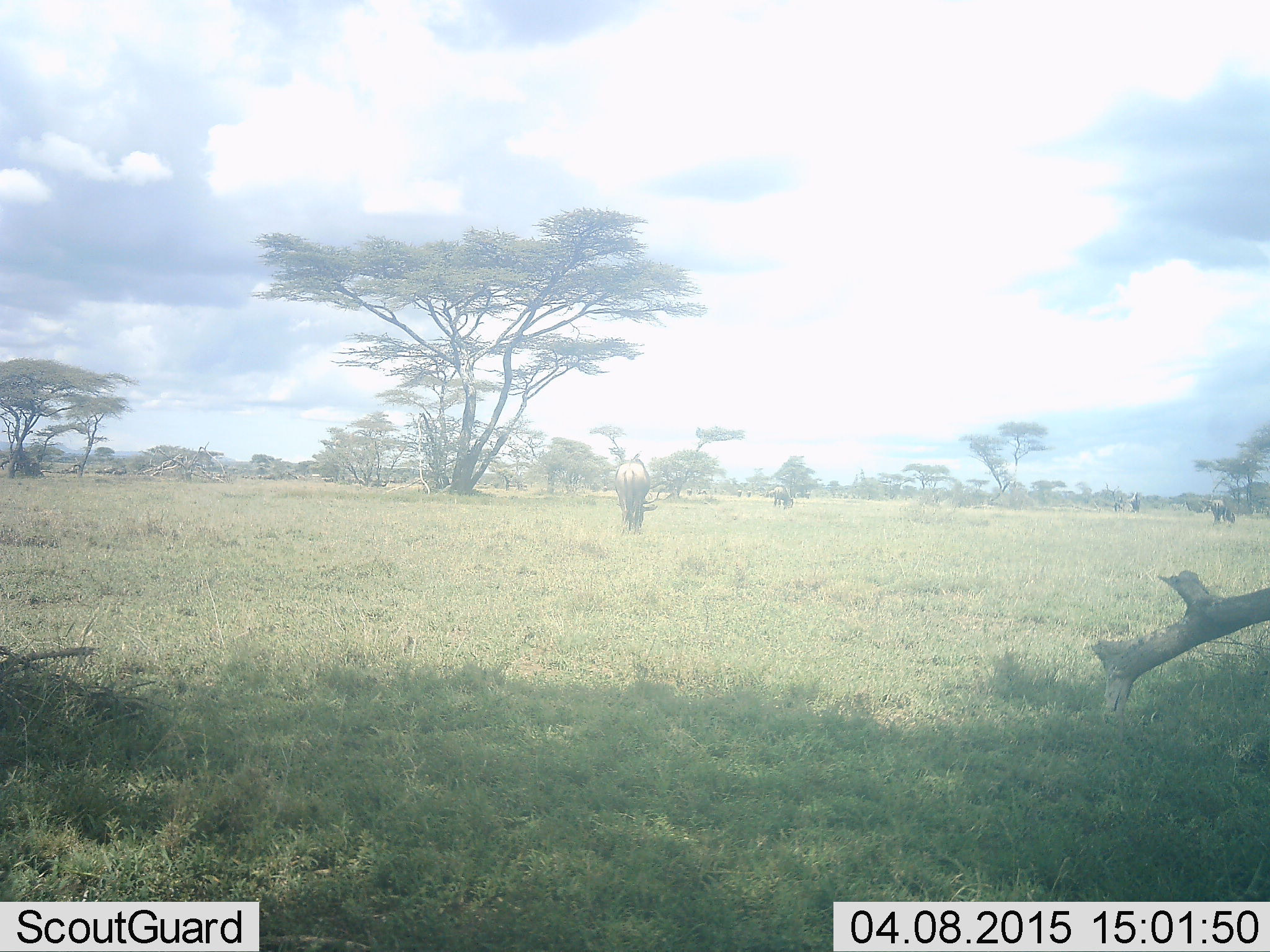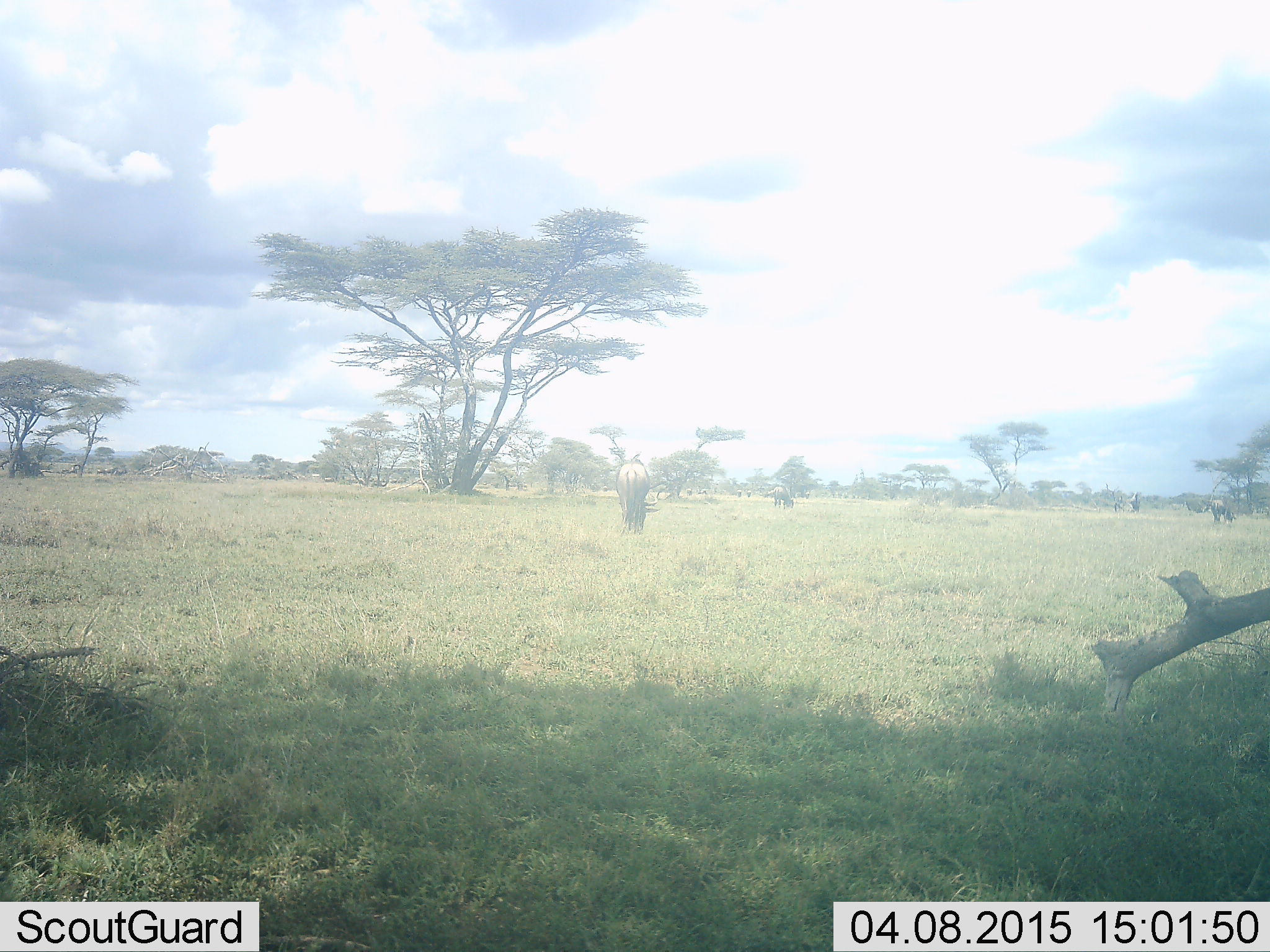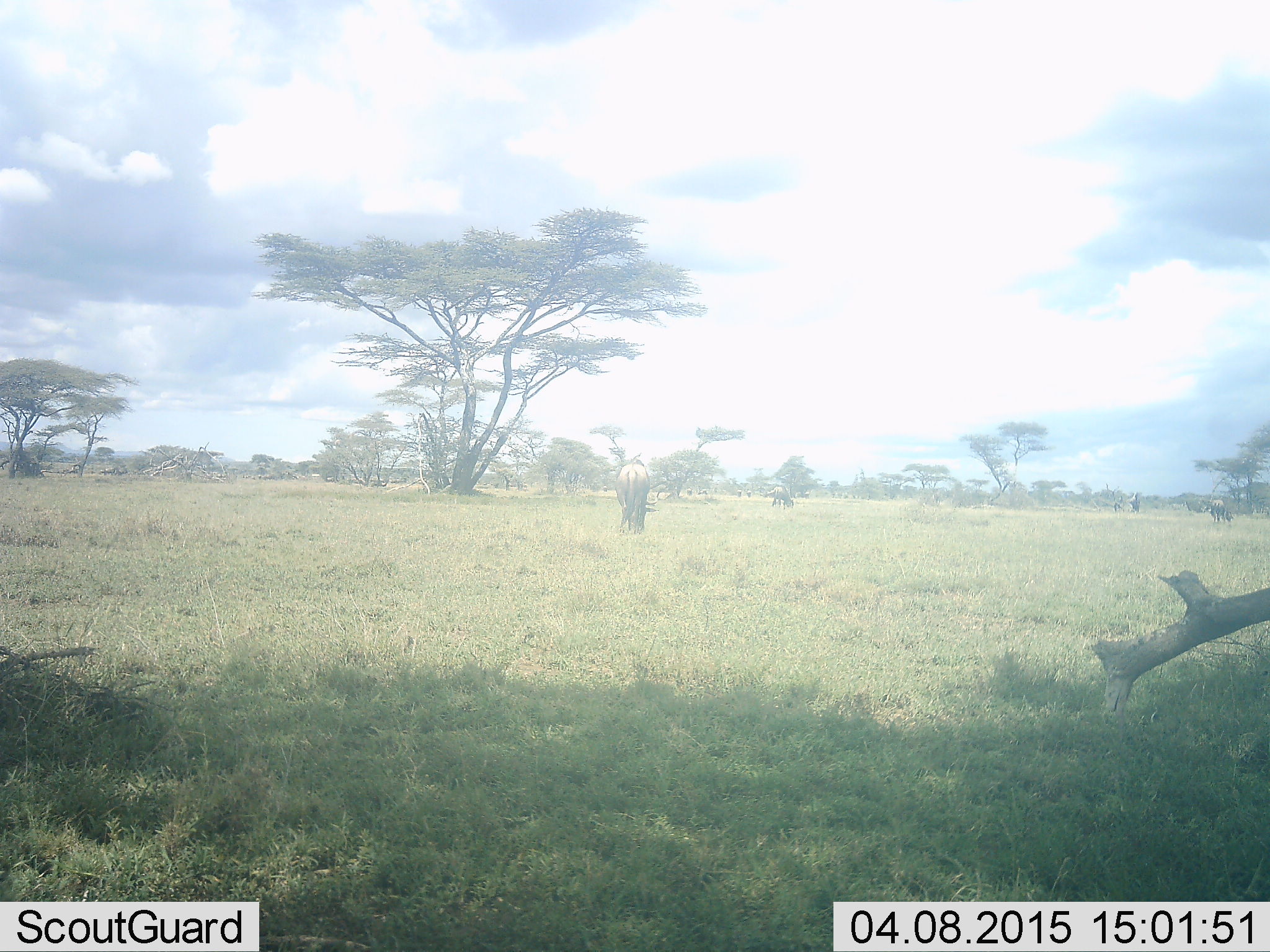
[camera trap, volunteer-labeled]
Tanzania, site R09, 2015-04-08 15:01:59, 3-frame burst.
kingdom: Animalia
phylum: Chordata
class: Mammalia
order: Artiodactyla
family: Bovidae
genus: Connochaetes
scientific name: Connochaetes taurinus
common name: blue wildebeest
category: wildebeest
Wildebeest (blue wildebeest) (Connochaetes taurinus), count 3. Behavior (volunteer vote fractions): standing 10%, resting 0%, moving 0%, interacting 0%. Young present (vote fraction): 0%. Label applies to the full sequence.